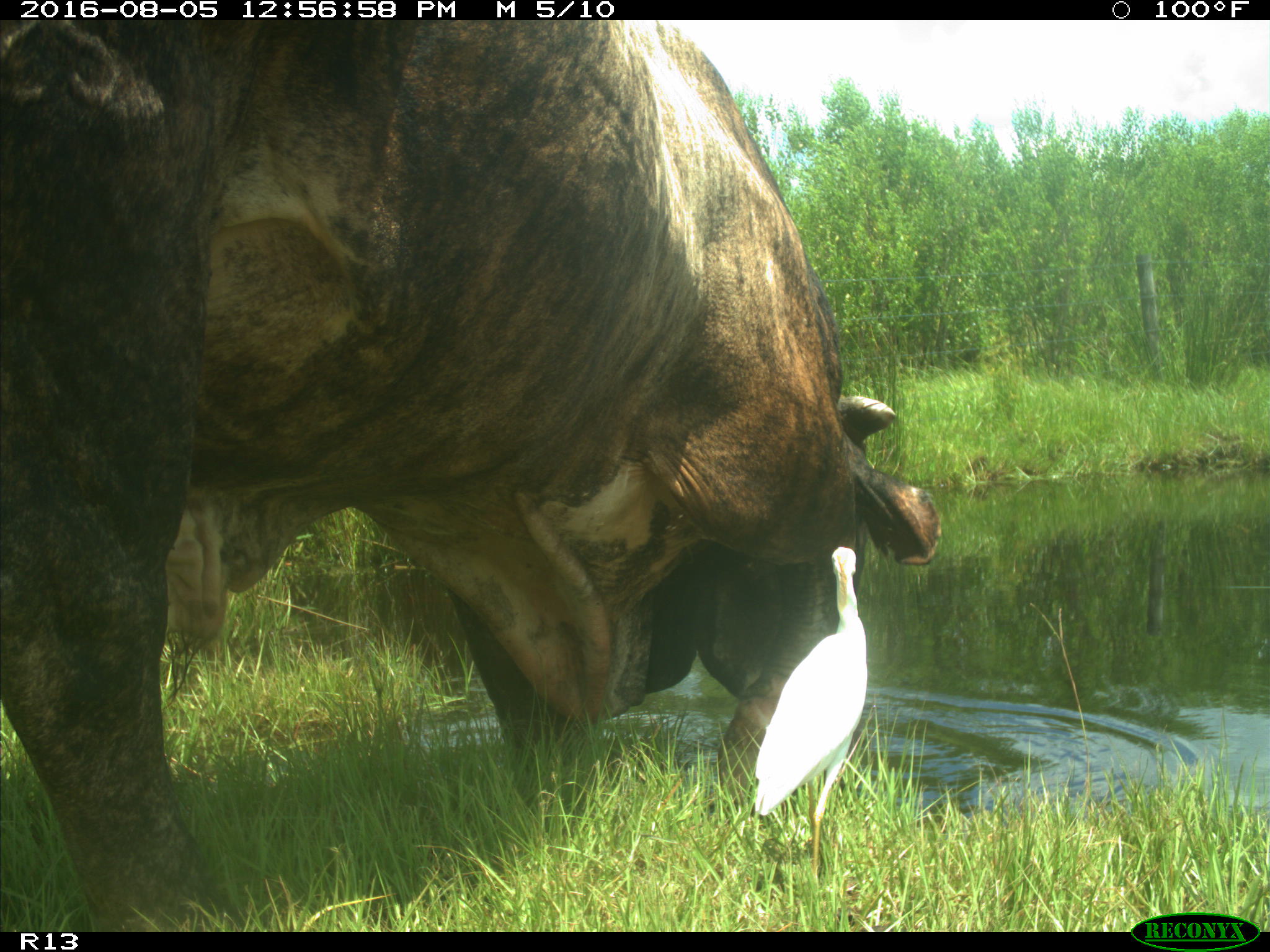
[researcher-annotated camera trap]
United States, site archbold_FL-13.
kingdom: Animalia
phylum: Chordata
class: Mammalia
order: Artiodactyla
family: Bovidae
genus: Bos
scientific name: Bos taurus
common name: domestic cow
Bos taurus (domestic cow).